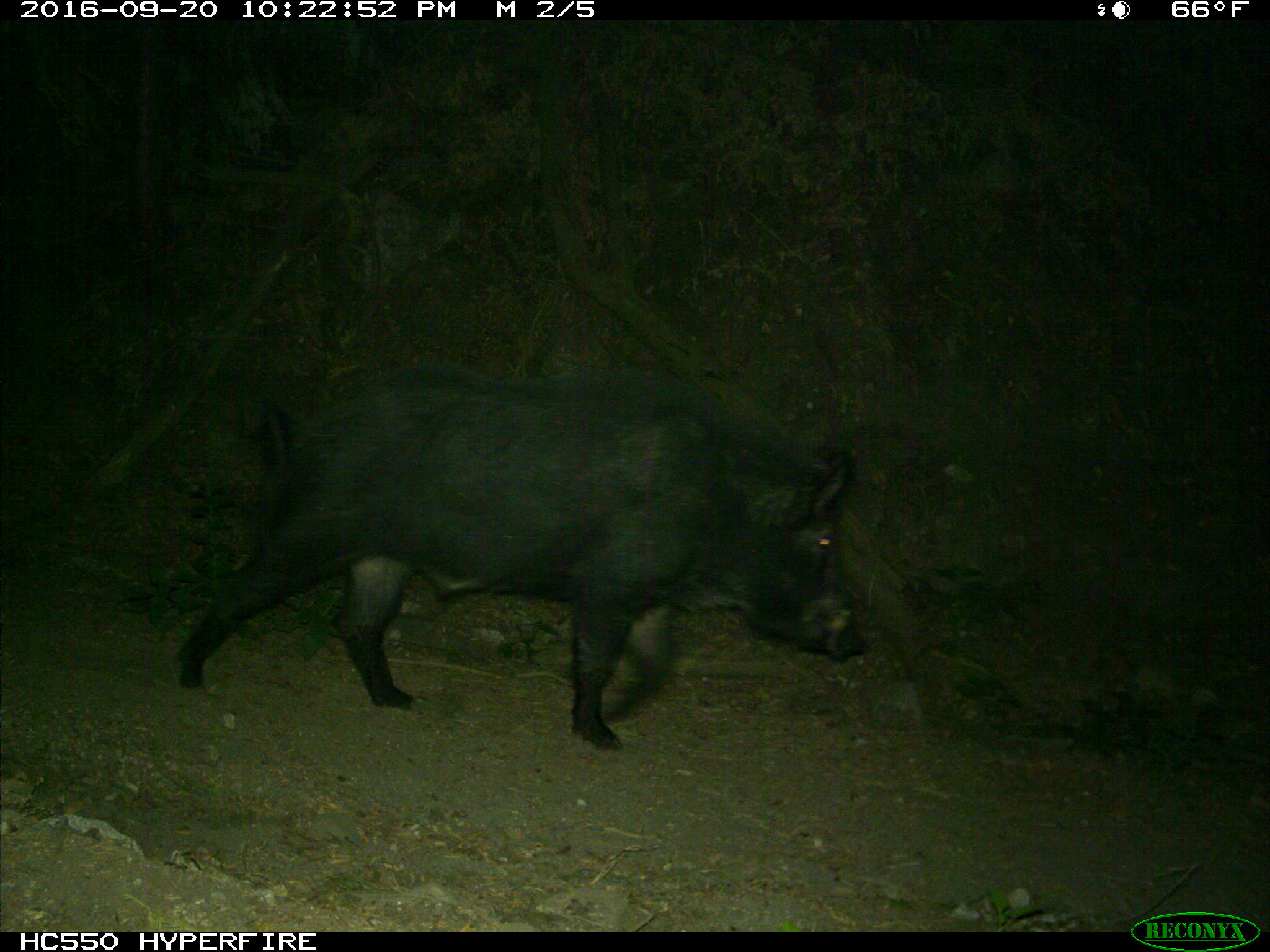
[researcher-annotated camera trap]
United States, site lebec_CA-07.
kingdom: Animalia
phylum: Chordata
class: Mammalia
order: Artiodactyla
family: Suidae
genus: Sus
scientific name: Sus scrofa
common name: wild boar